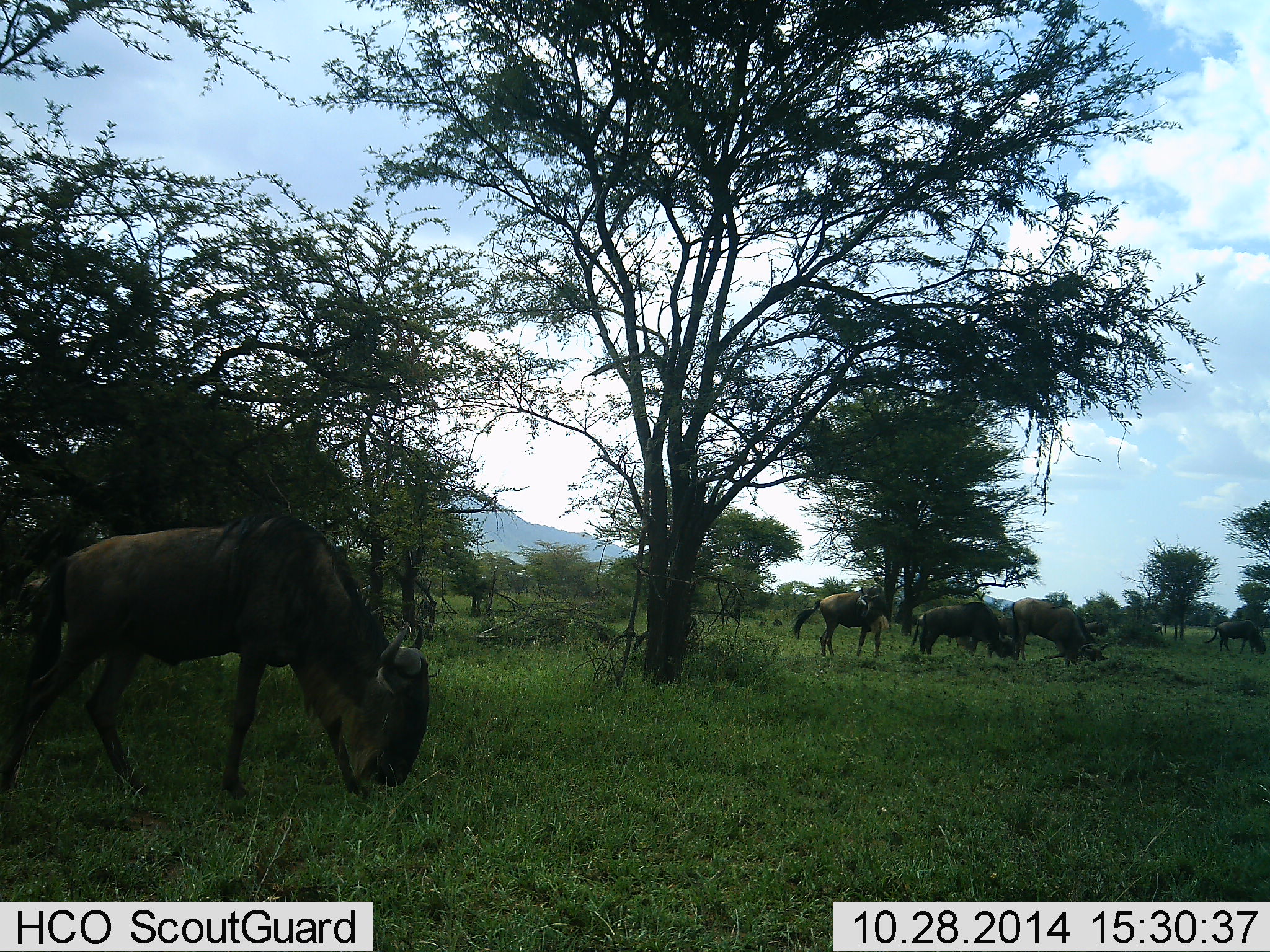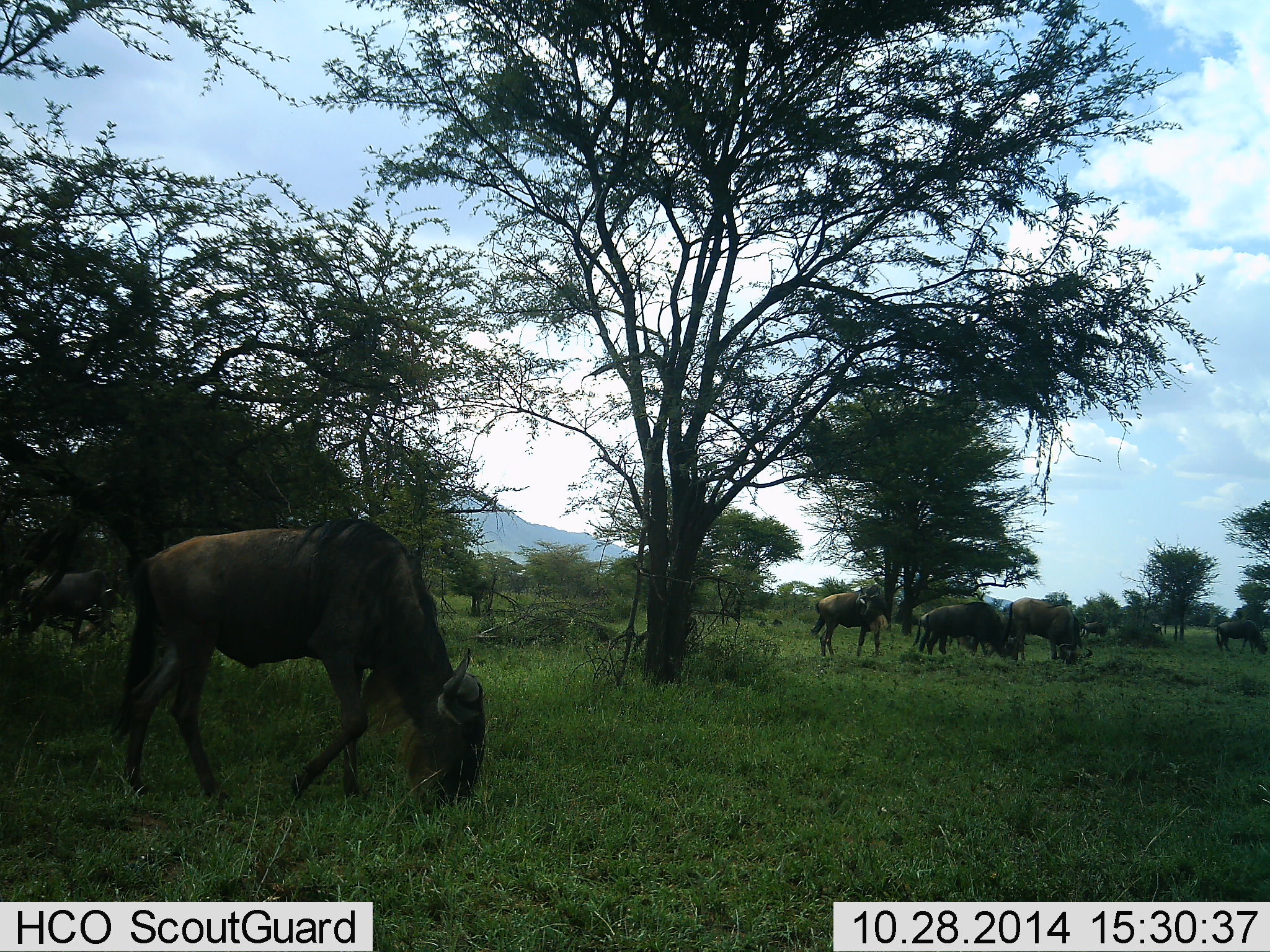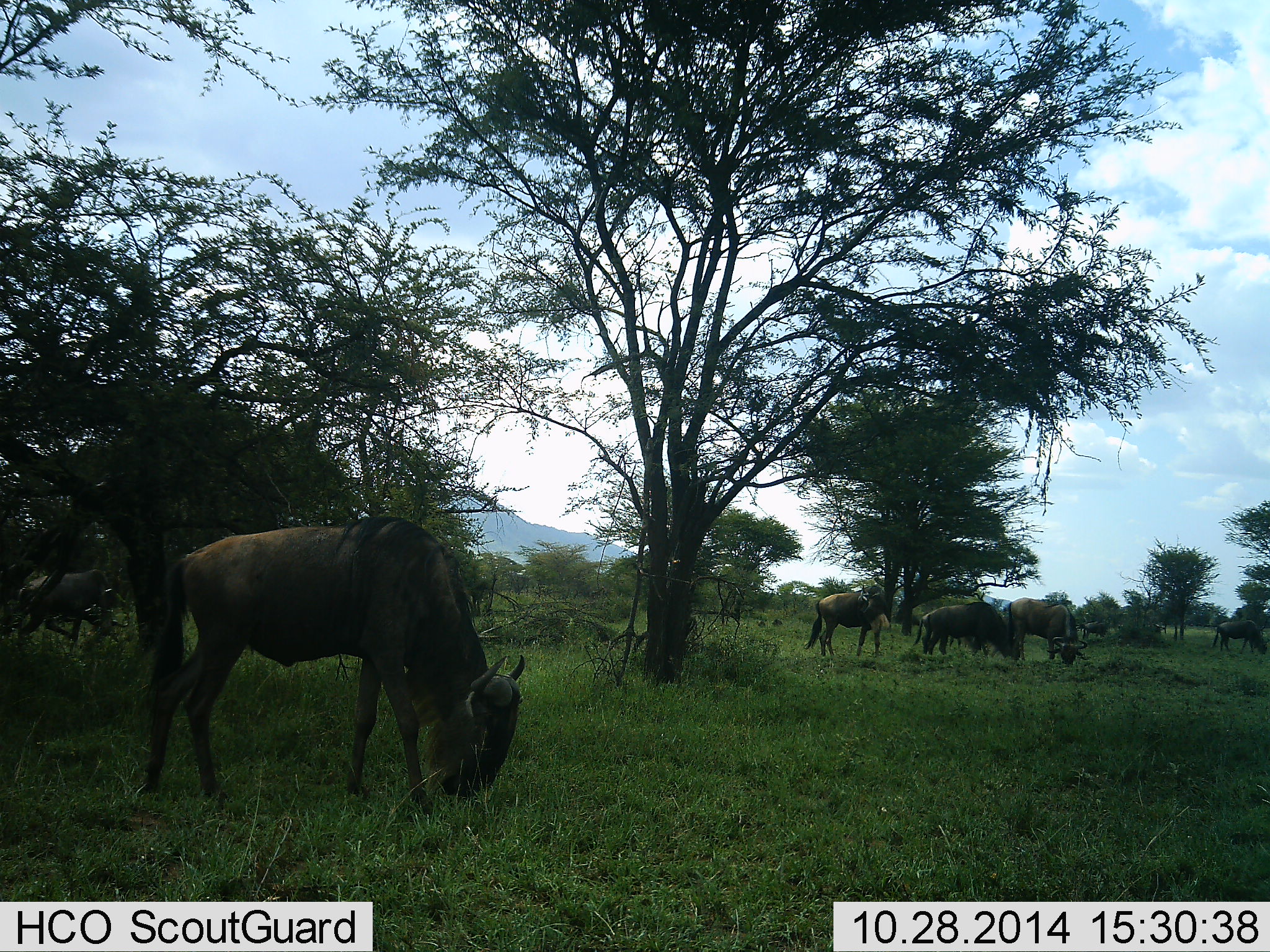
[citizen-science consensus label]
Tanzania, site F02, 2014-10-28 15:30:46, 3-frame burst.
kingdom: Animalia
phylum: Chordata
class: Mammalia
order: Artiodactyla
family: Bovidae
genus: Connochaetes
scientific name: Connochaetes taurinus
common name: blue wildebeest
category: wildebeest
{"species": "wildebeest (blue wildebeest) (Connochaetes taurinus)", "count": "6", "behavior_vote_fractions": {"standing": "10%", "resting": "0%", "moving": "20%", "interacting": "0%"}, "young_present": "0%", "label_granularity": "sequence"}